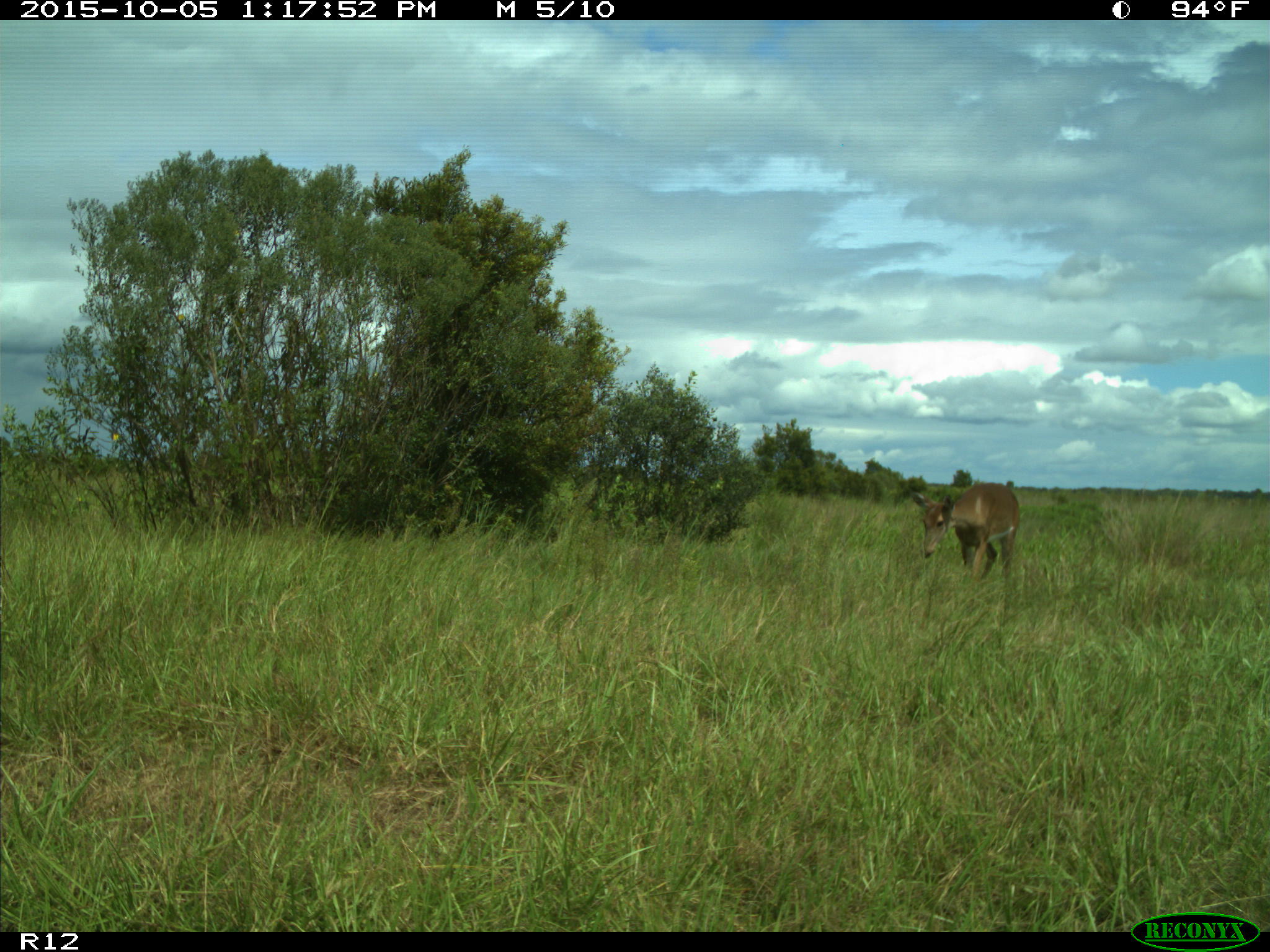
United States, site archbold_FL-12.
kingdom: Animalia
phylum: Chordata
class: Mammalia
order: Artiodactyla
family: Cervidae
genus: Odocoileus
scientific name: Odocoileus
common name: deer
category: unidentified deer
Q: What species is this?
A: Unidentified deer (deer) (Odocoileus).